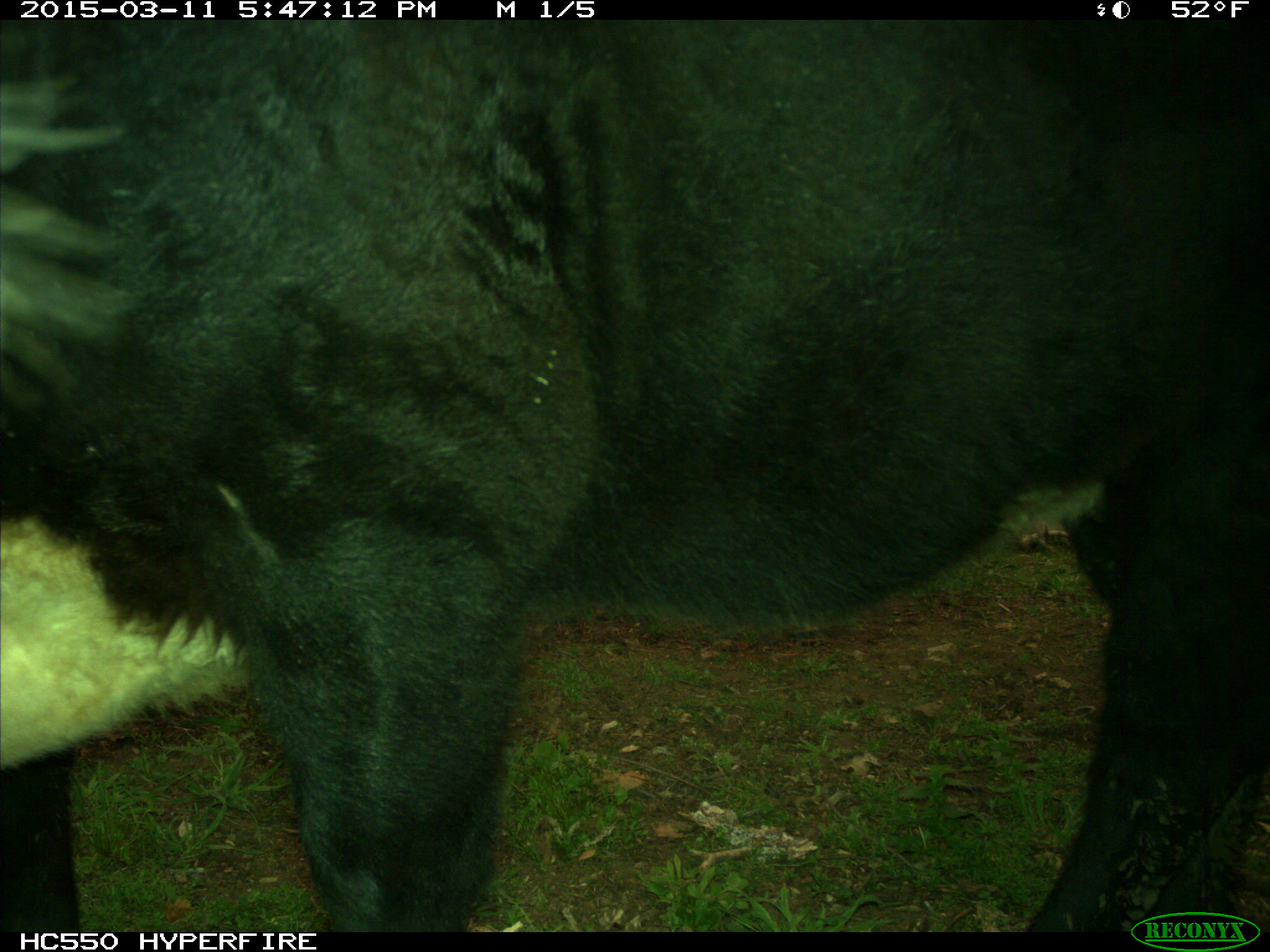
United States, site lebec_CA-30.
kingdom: Animalia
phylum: Chordata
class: Mammalia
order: Artiodactyla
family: Bovidae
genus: Bos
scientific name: Bos taurus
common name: domestic cow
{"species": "Bos taurus (domestic cow)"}